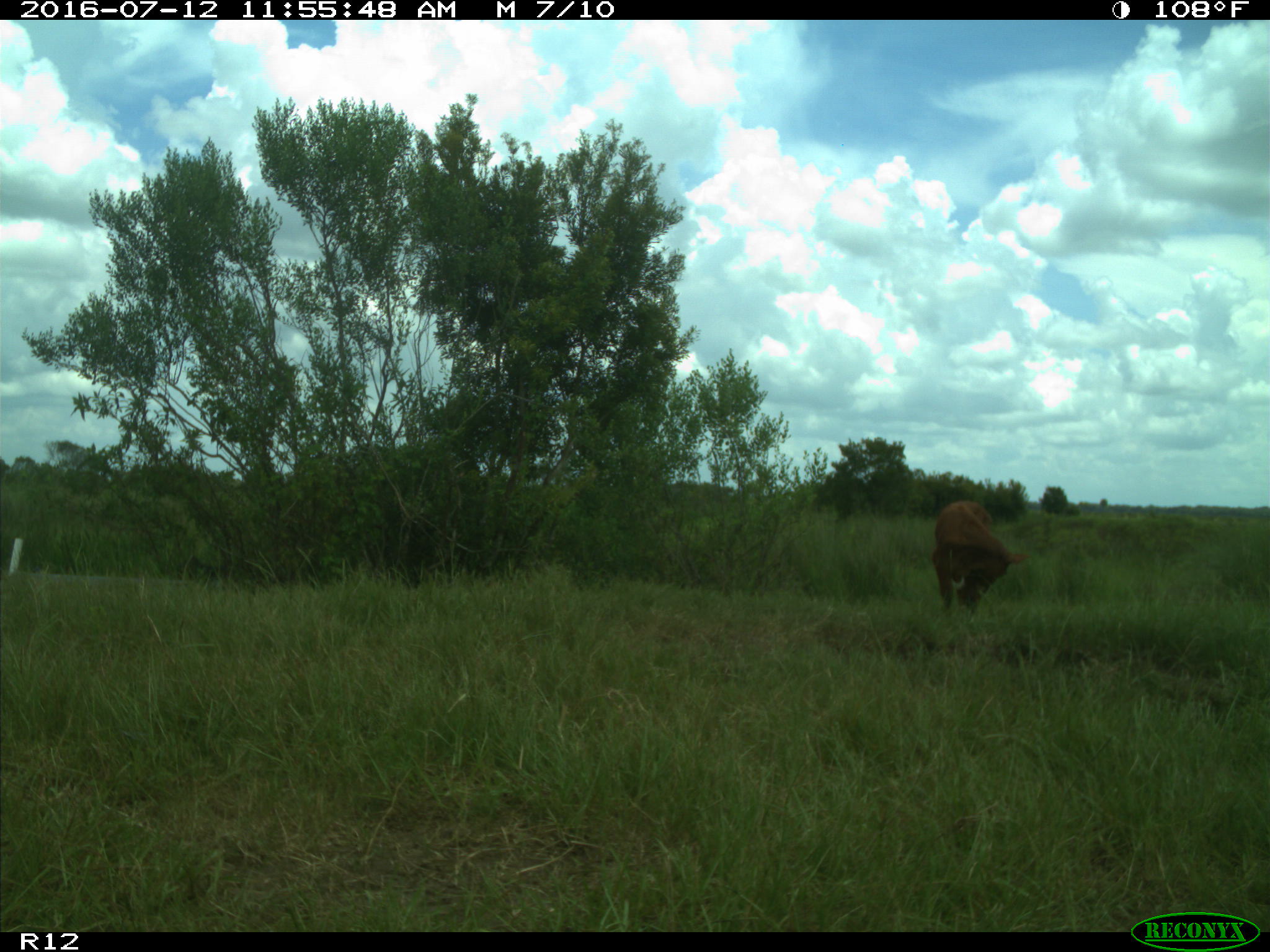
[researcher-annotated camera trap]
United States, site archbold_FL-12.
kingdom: Animalia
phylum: Chordata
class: Mammalia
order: Artiodactyla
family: Bovidae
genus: Bos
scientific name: Bos taurus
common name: domestic cow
Bos taurus (domestic cow).